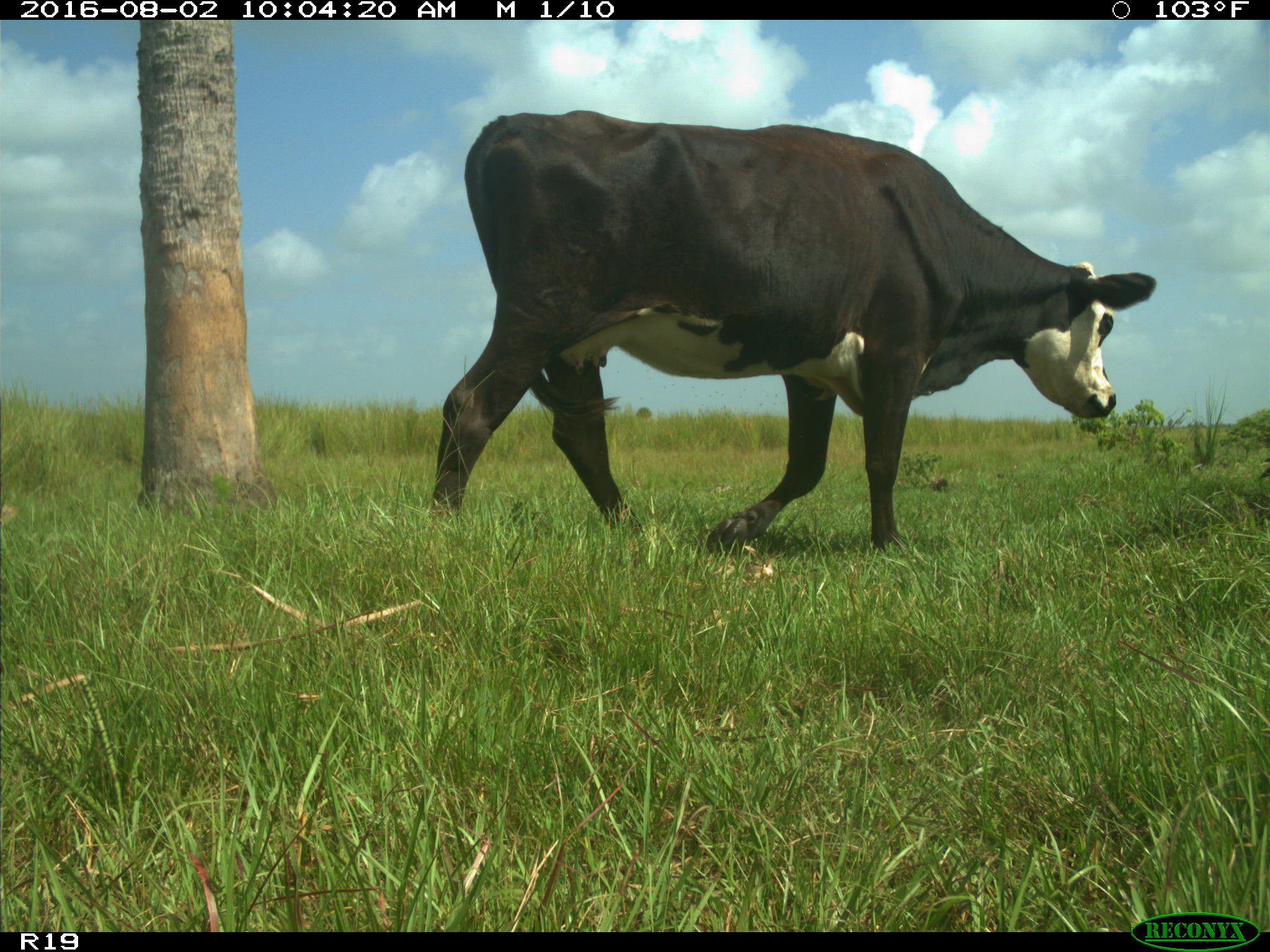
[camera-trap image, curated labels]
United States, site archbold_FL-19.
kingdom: Animalia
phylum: Chordata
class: Mammalia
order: Artiodactyla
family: Bovidae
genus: Bos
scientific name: Bos taurus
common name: domestic cow